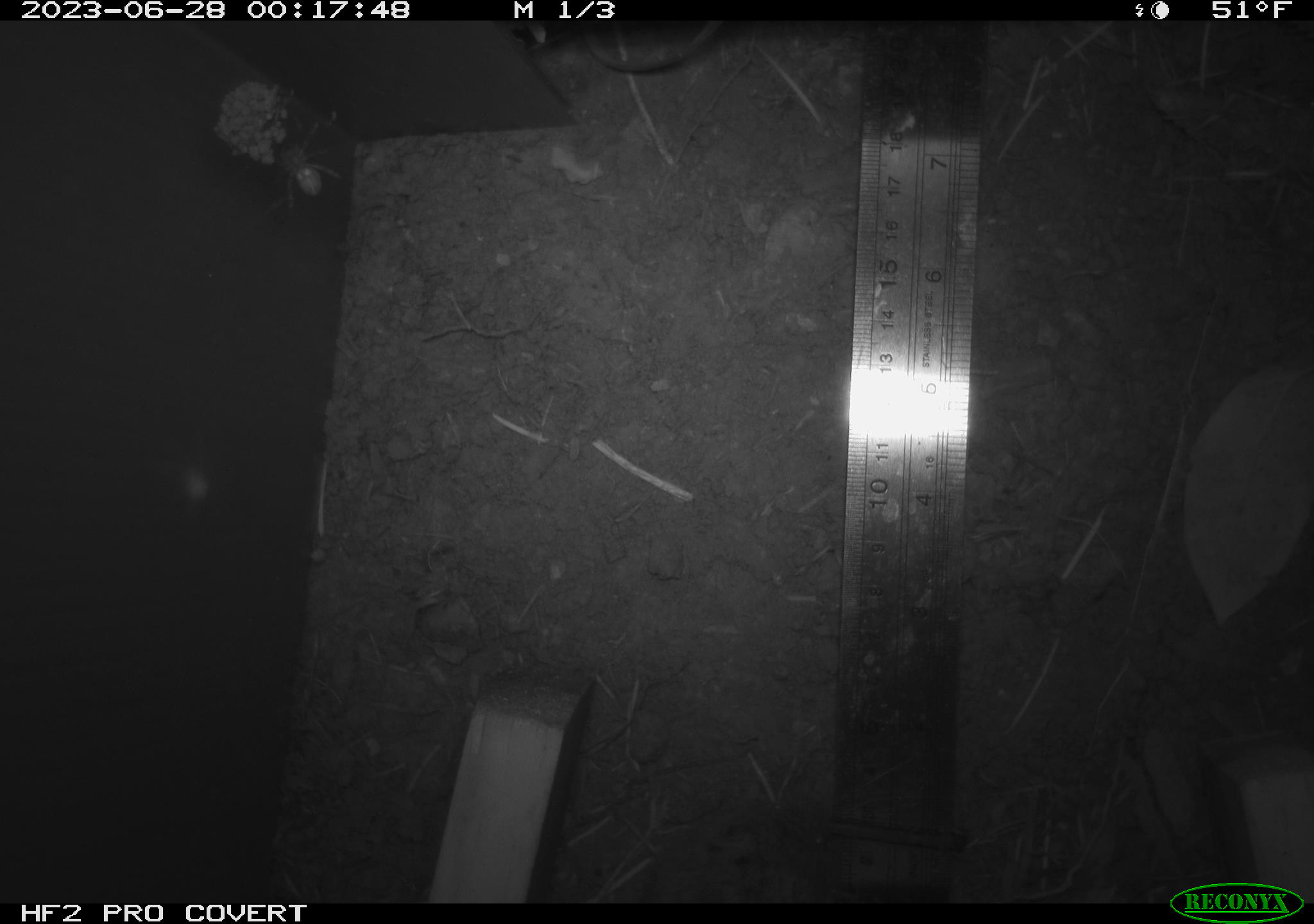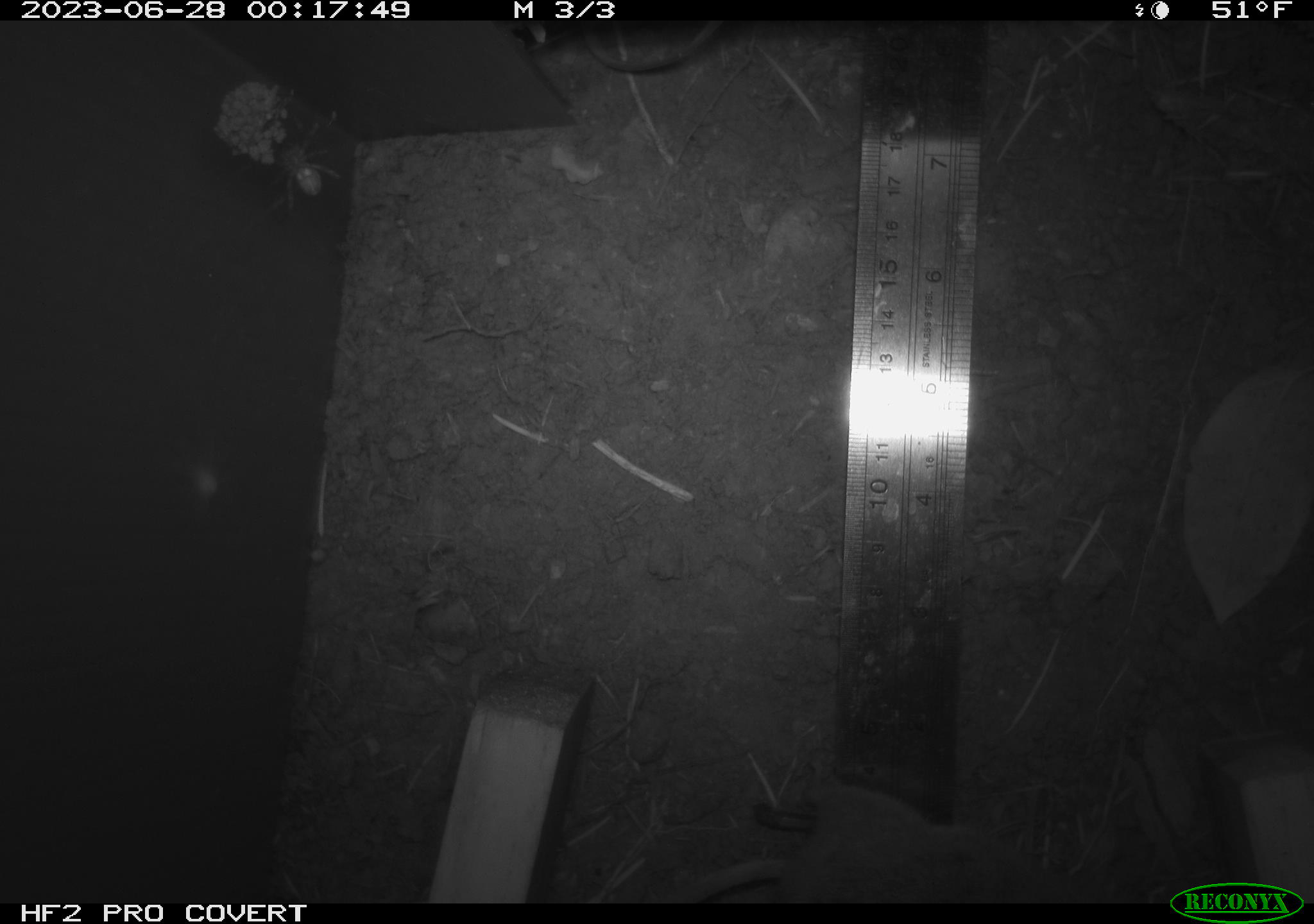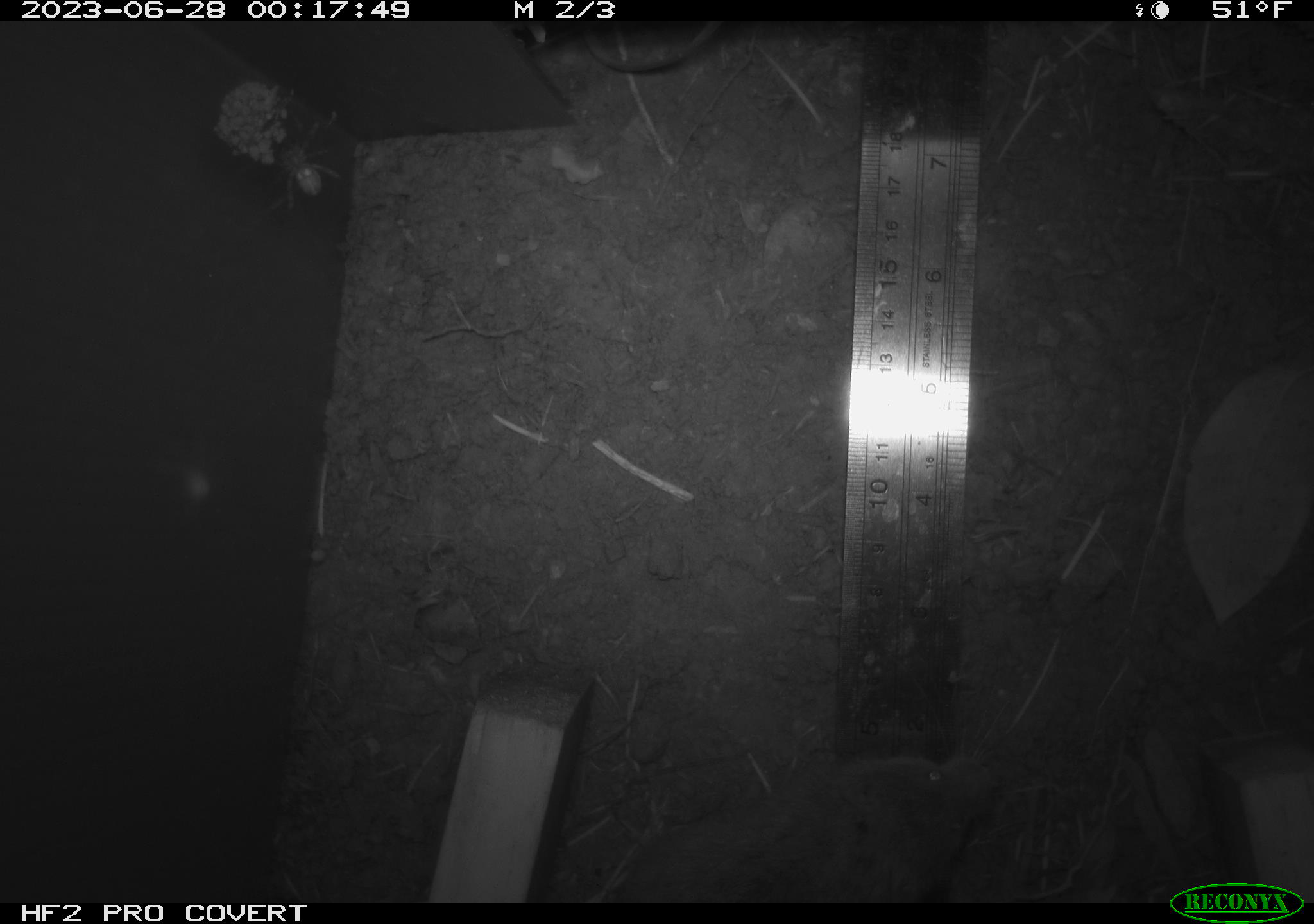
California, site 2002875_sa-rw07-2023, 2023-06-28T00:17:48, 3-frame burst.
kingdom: Animalia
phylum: Chordata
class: Mammalia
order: Rodentia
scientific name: Rodentia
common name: mouse species